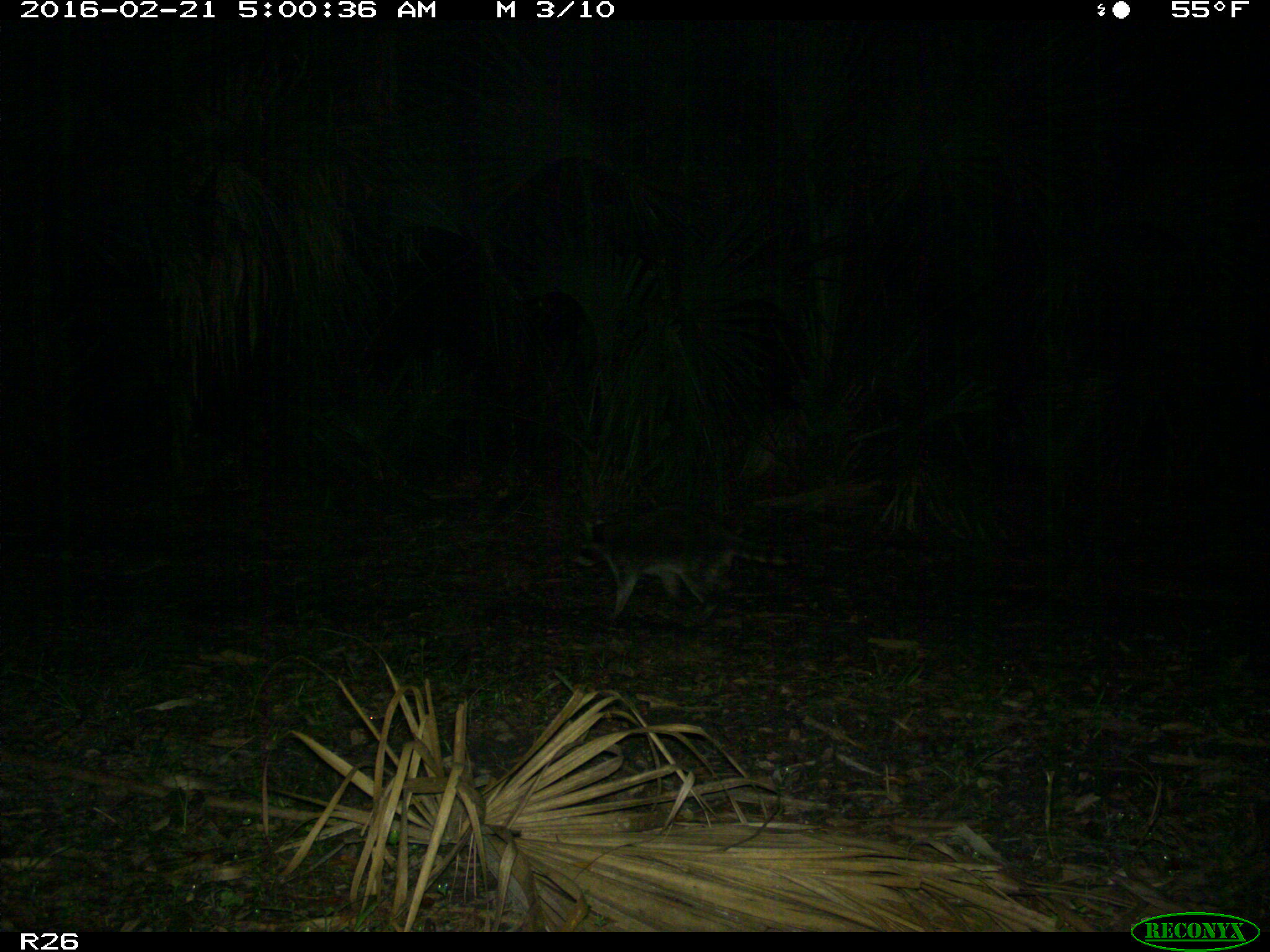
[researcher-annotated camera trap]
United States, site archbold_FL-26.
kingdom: Animalia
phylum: Chordata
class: Mammalia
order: Carnivora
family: Procyonidae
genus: Procyon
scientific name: Procyon lotor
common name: common raccoon